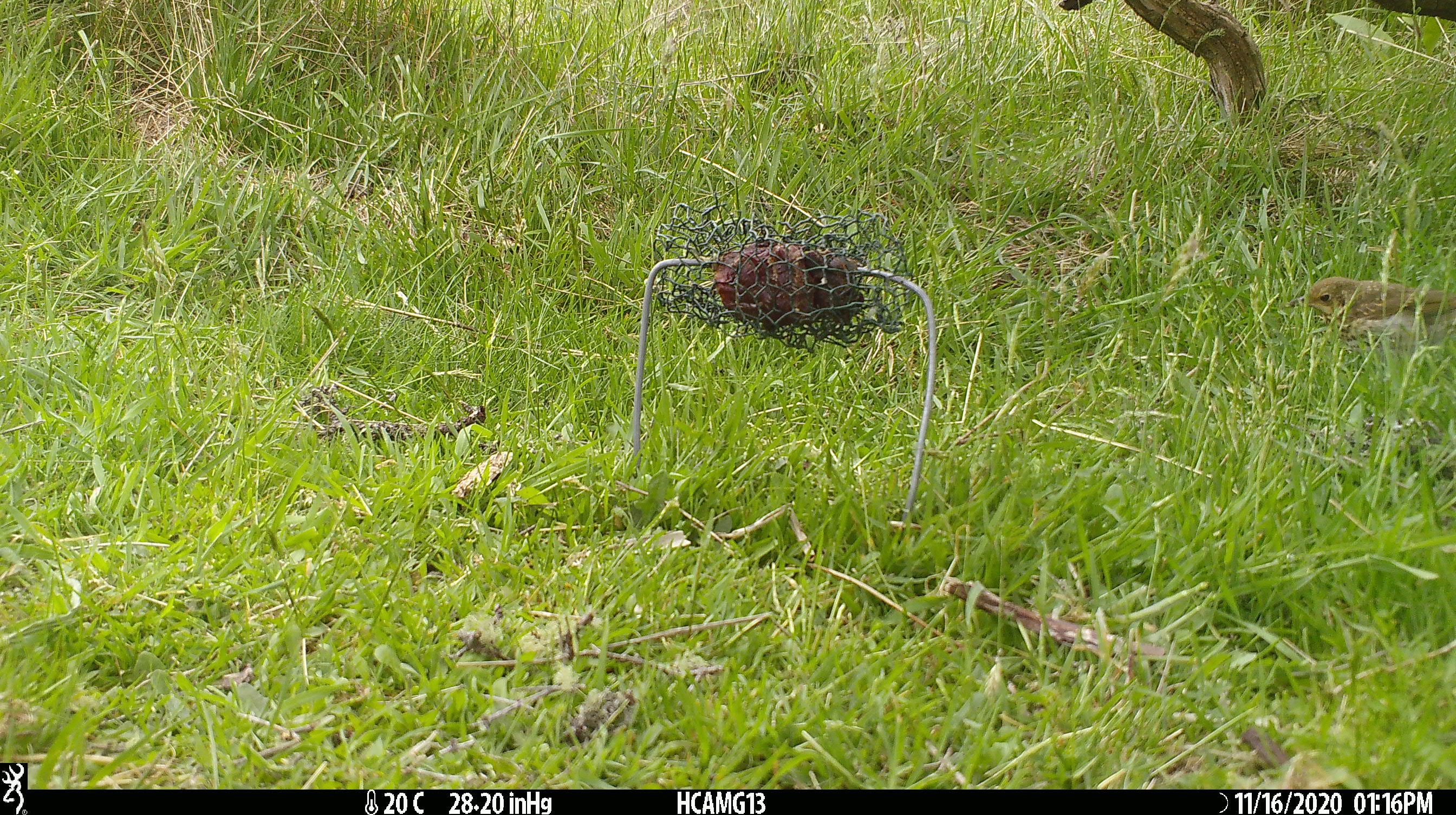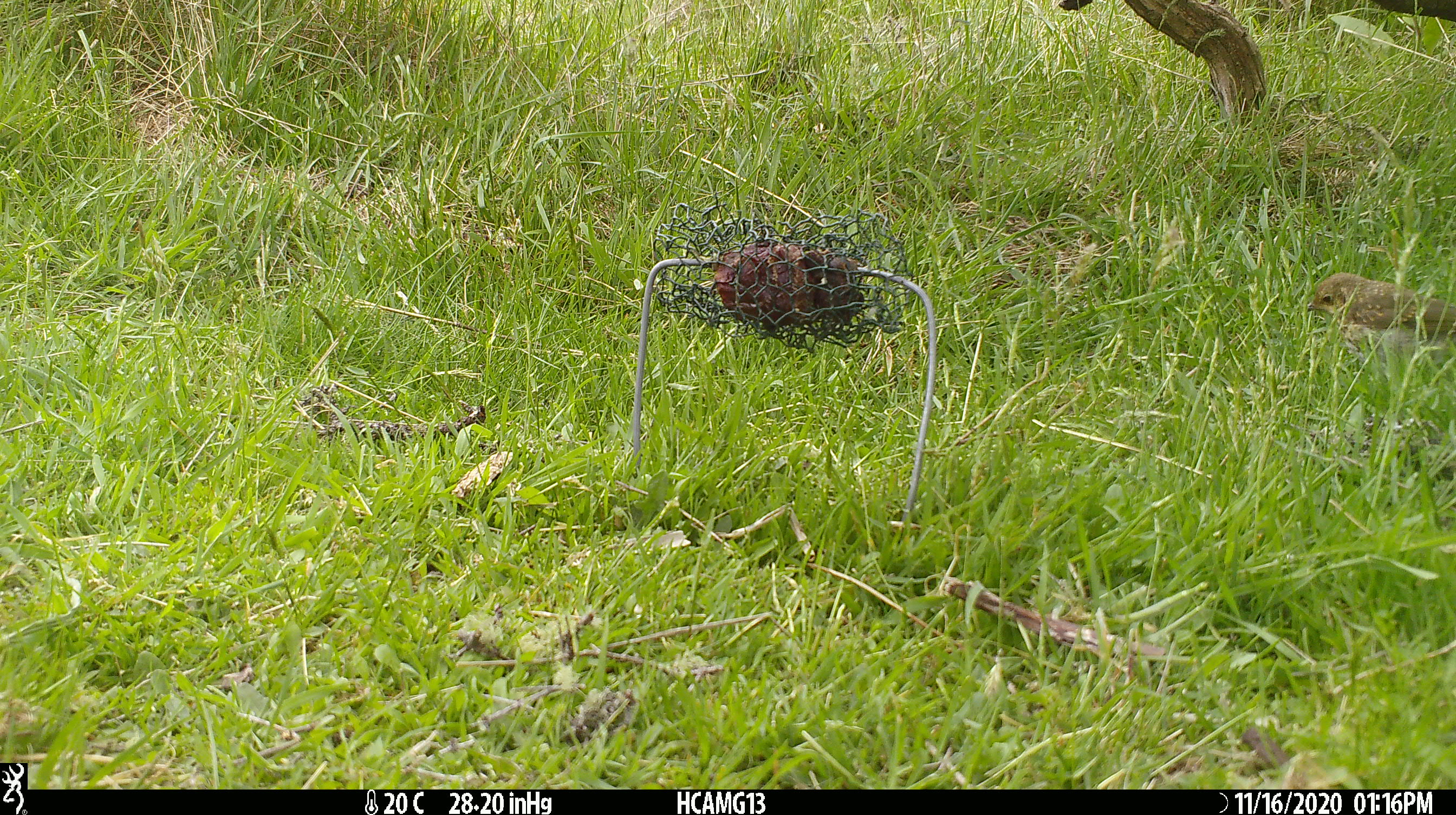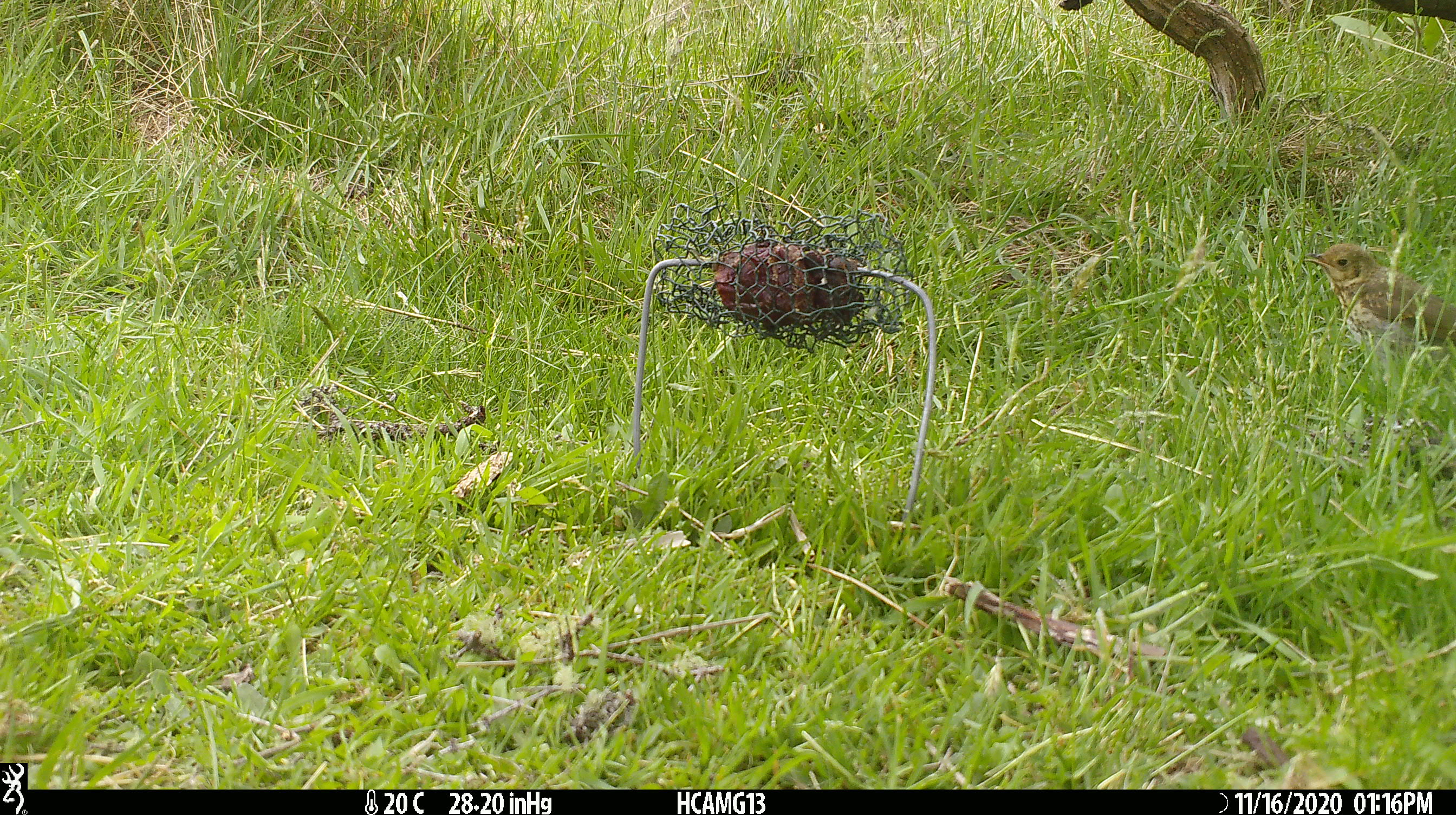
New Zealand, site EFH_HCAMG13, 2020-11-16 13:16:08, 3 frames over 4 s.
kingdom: Animalia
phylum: Chordata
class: Aves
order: Passeriformes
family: Turdidae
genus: Turdus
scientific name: Turdus philomelos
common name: song thrush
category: thrush